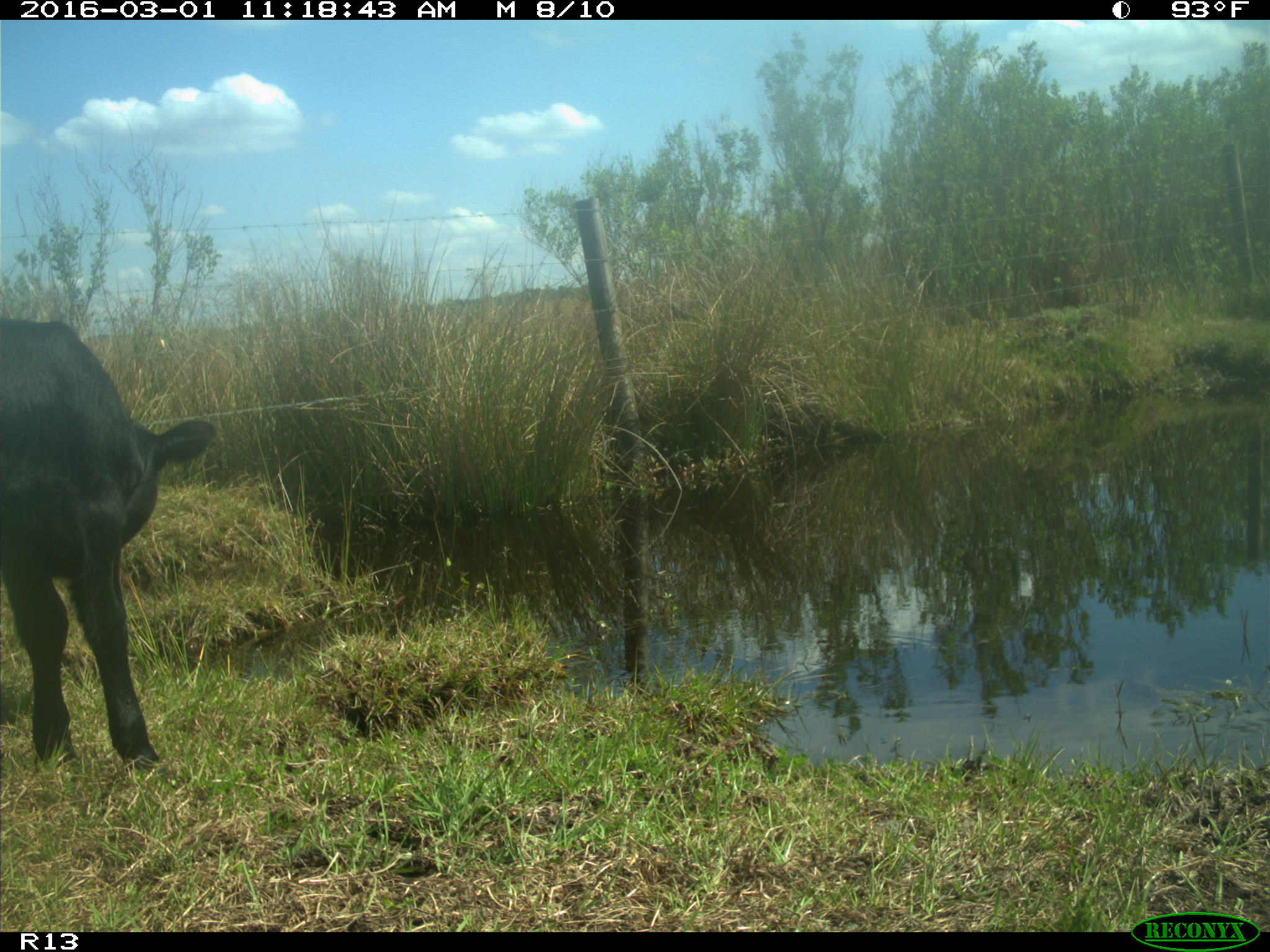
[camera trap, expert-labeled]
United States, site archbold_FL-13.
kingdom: Animalia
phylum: Chordata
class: Mammalia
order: Artiodactyla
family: Bovidae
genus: Bos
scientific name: Bos taurus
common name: domestic cow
Bos taurus (domestic cow).